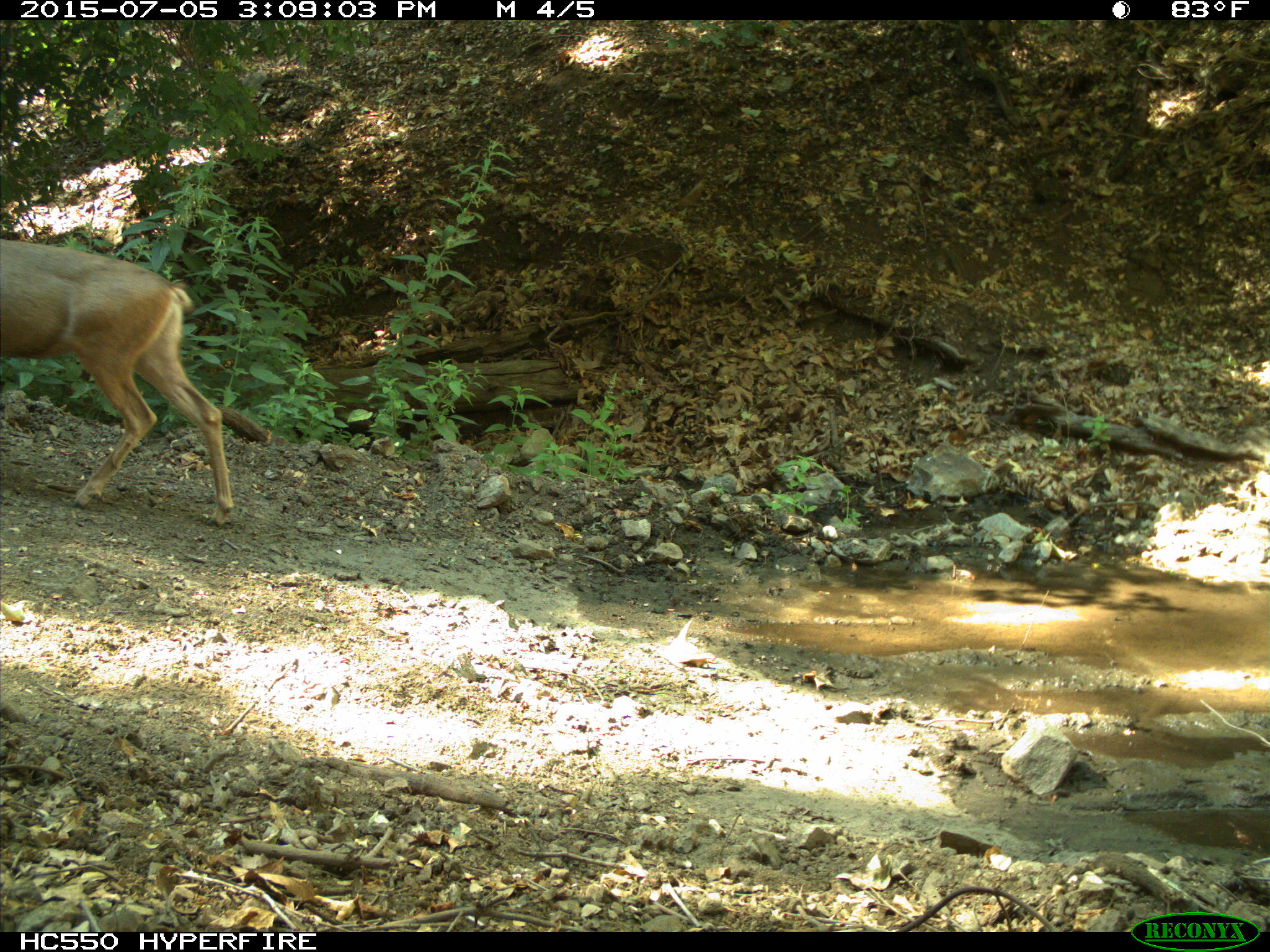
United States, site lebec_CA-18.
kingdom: Animalia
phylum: Chordata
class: Mammalia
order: Artiodactyla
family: Cervidae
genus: Odocoileus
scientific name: Odocoileus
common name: deer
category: unidentified deer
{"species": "unidentified deer (deer) (Odocoileus)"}